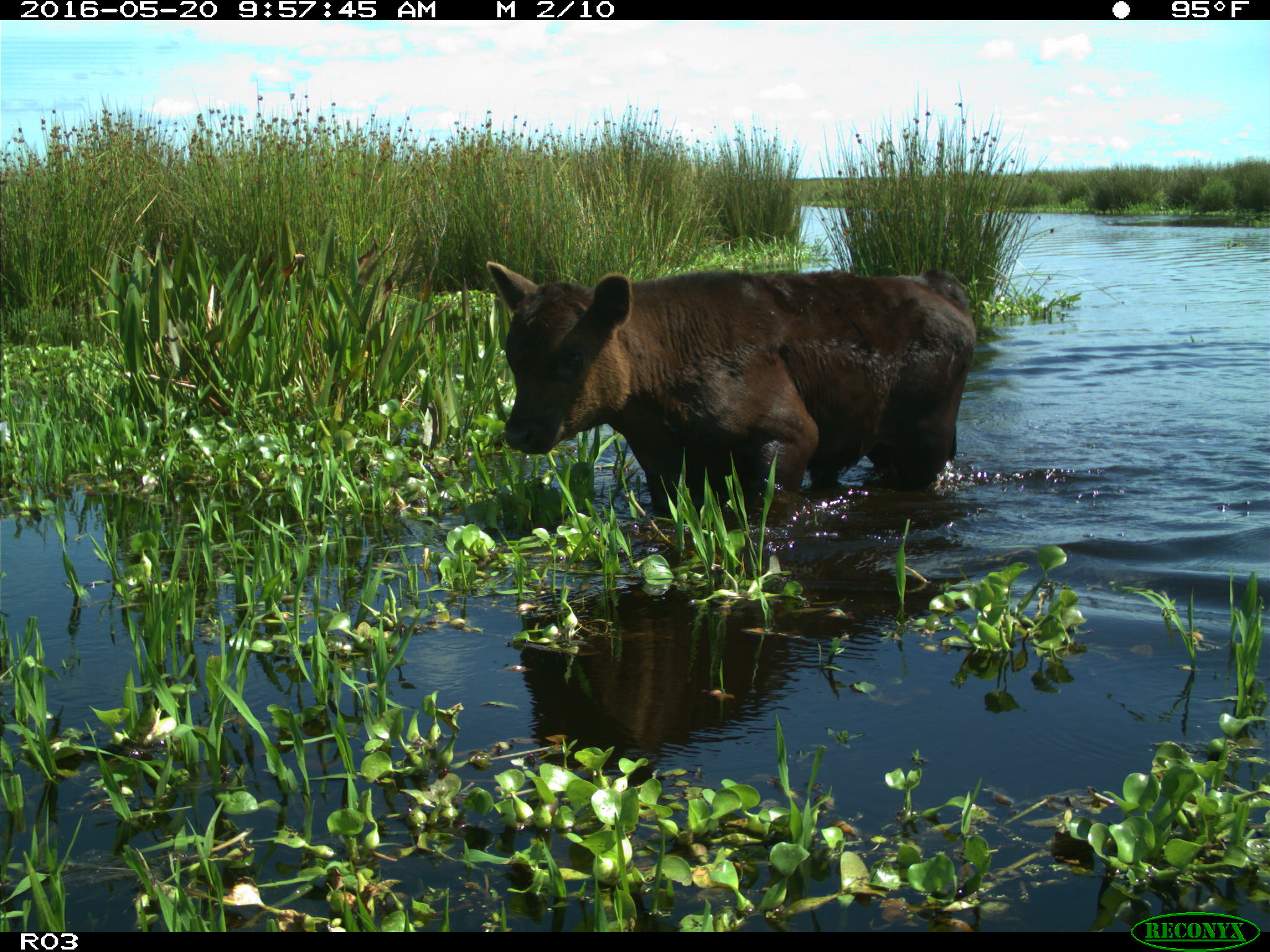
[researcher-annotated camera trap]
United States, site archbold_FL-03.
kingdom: Animalia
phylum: Chordata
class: Mammalia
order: Artiodactyla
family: Bovidae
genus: Bos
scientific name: Bos taurus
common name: domestic cow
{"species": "Bos taurus (domestic cow)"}